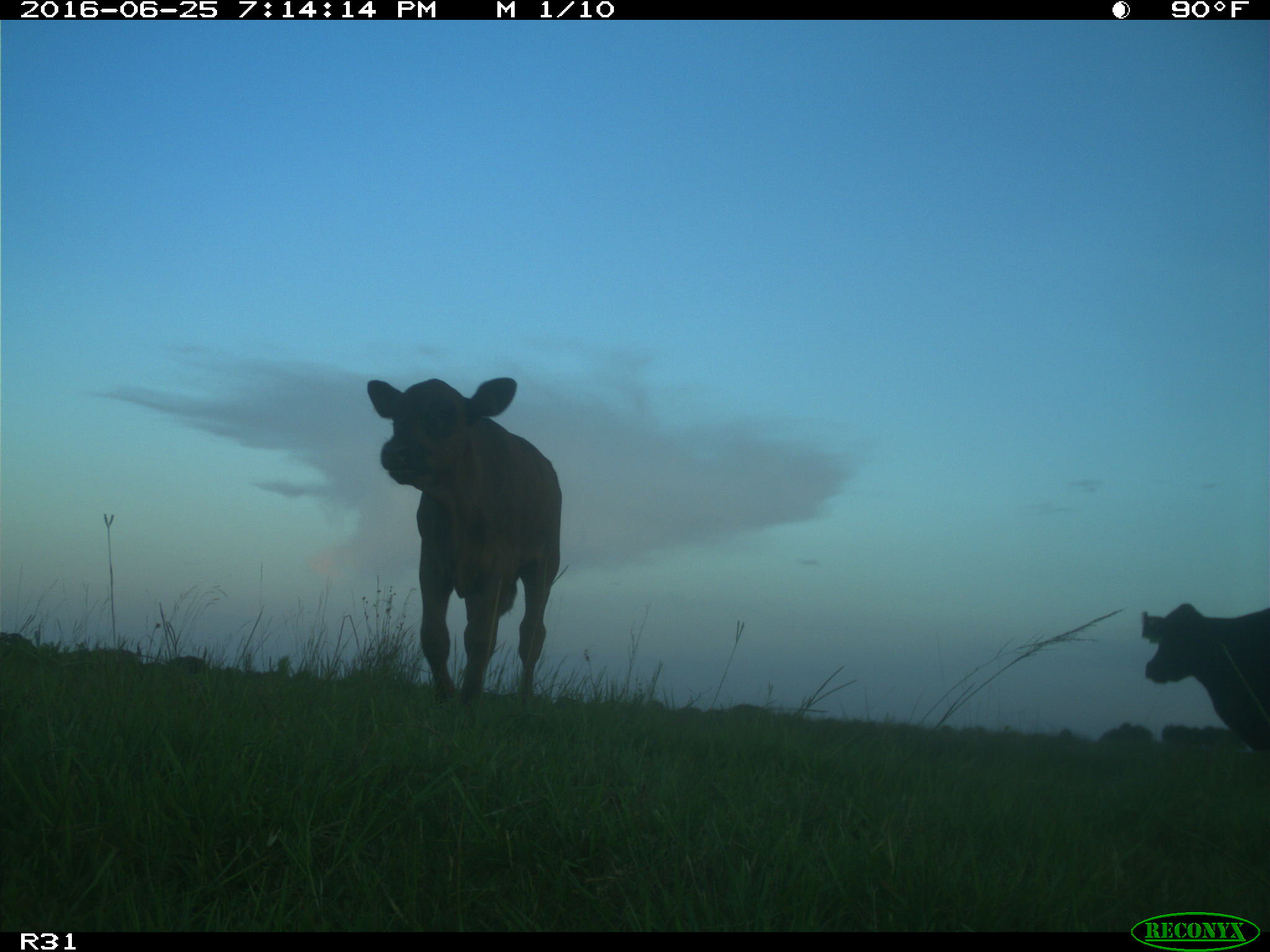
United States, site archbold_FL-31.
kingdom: Animalia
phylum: Chordata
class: Mammalia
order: Artiodactyla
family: Bovidae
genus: Bos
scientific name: Bos taurus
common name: domestic cow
Bos taurus (domestic cow).